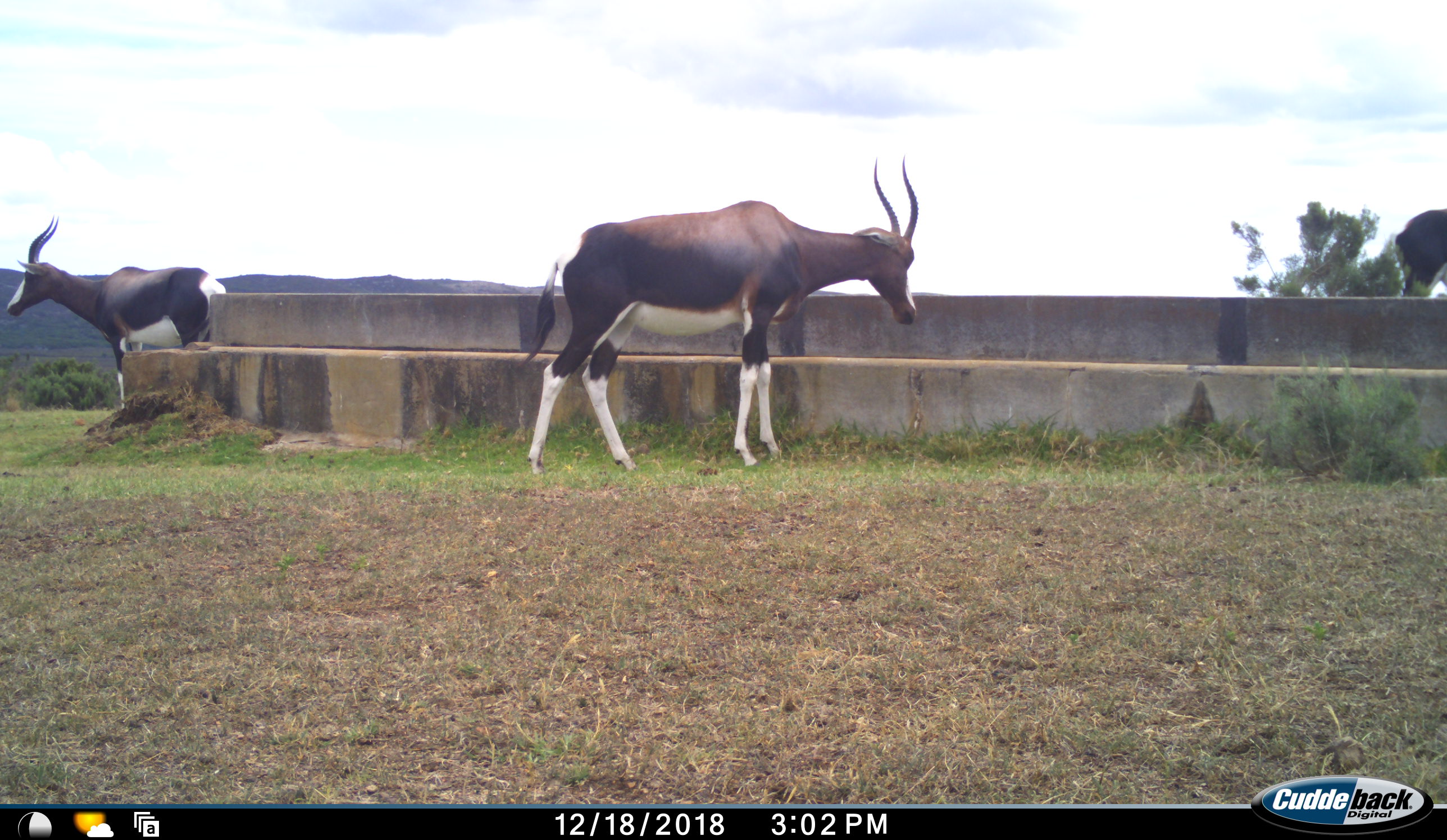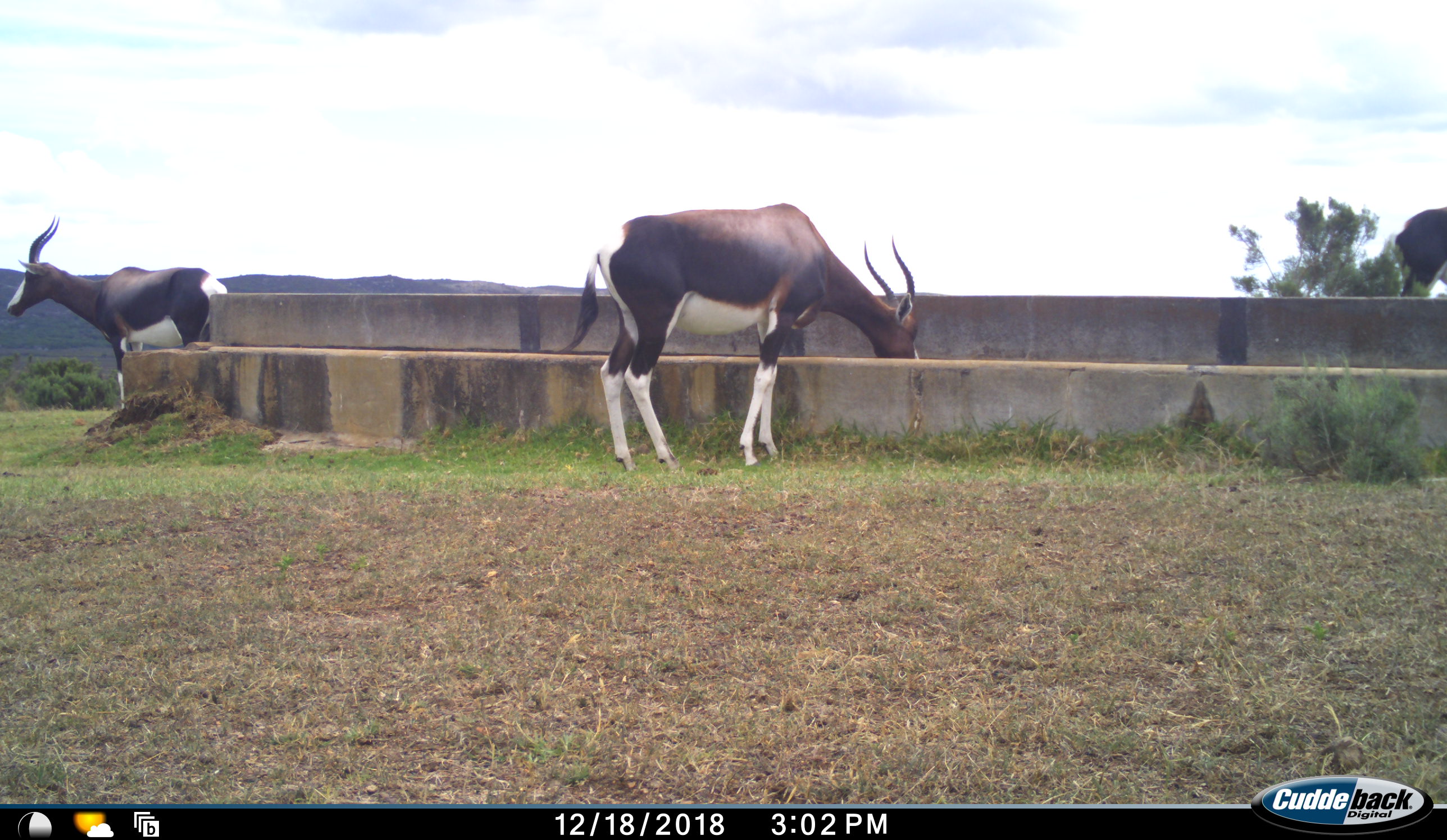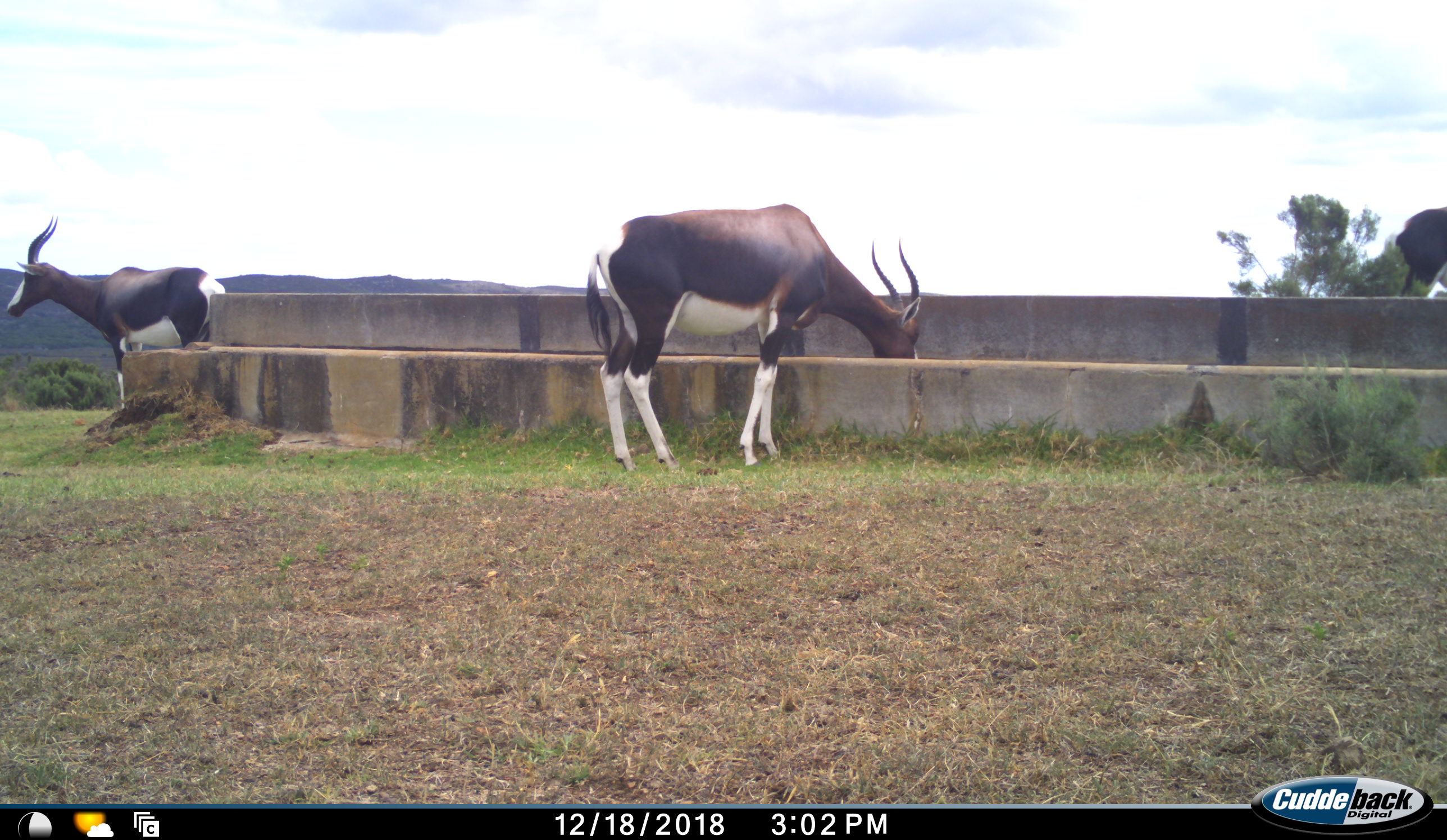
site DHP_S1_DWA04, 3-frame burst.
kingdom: Animalia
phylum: Chordata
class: Mammalia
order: Artiodactyla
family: Bovidae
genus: Damaliscus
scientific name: Damaliscus pygargus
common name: bontebok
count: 3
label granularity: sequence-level